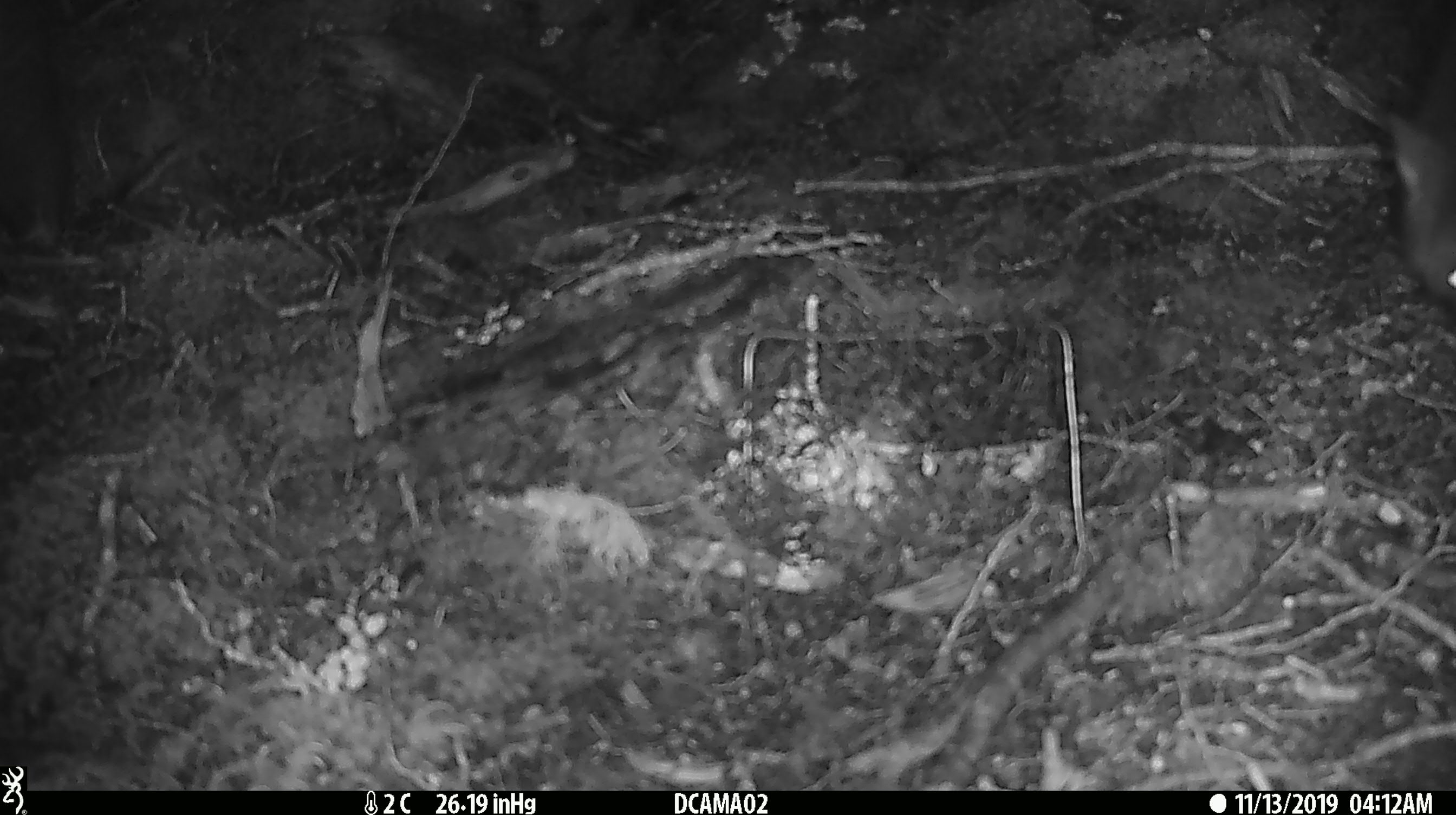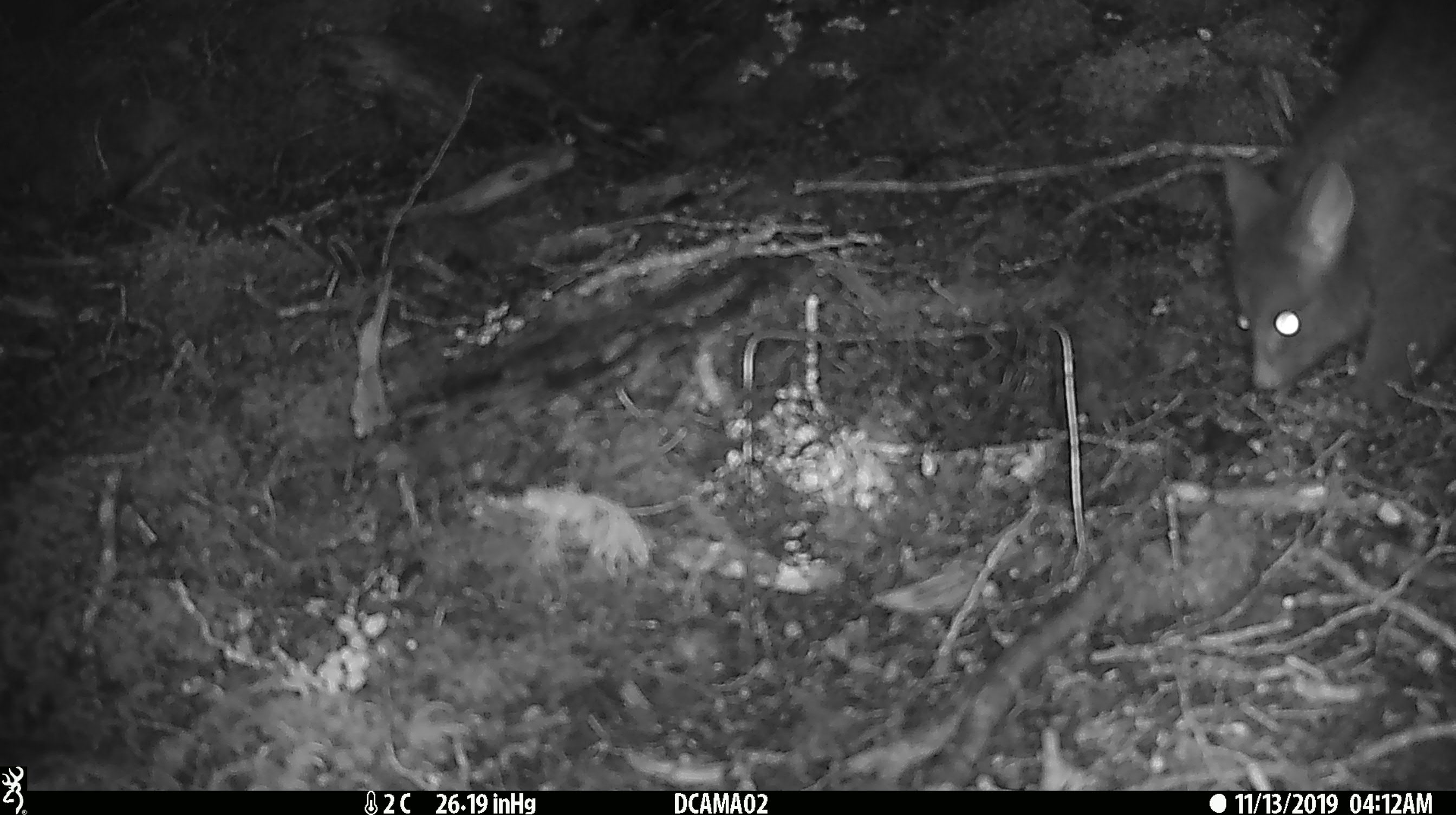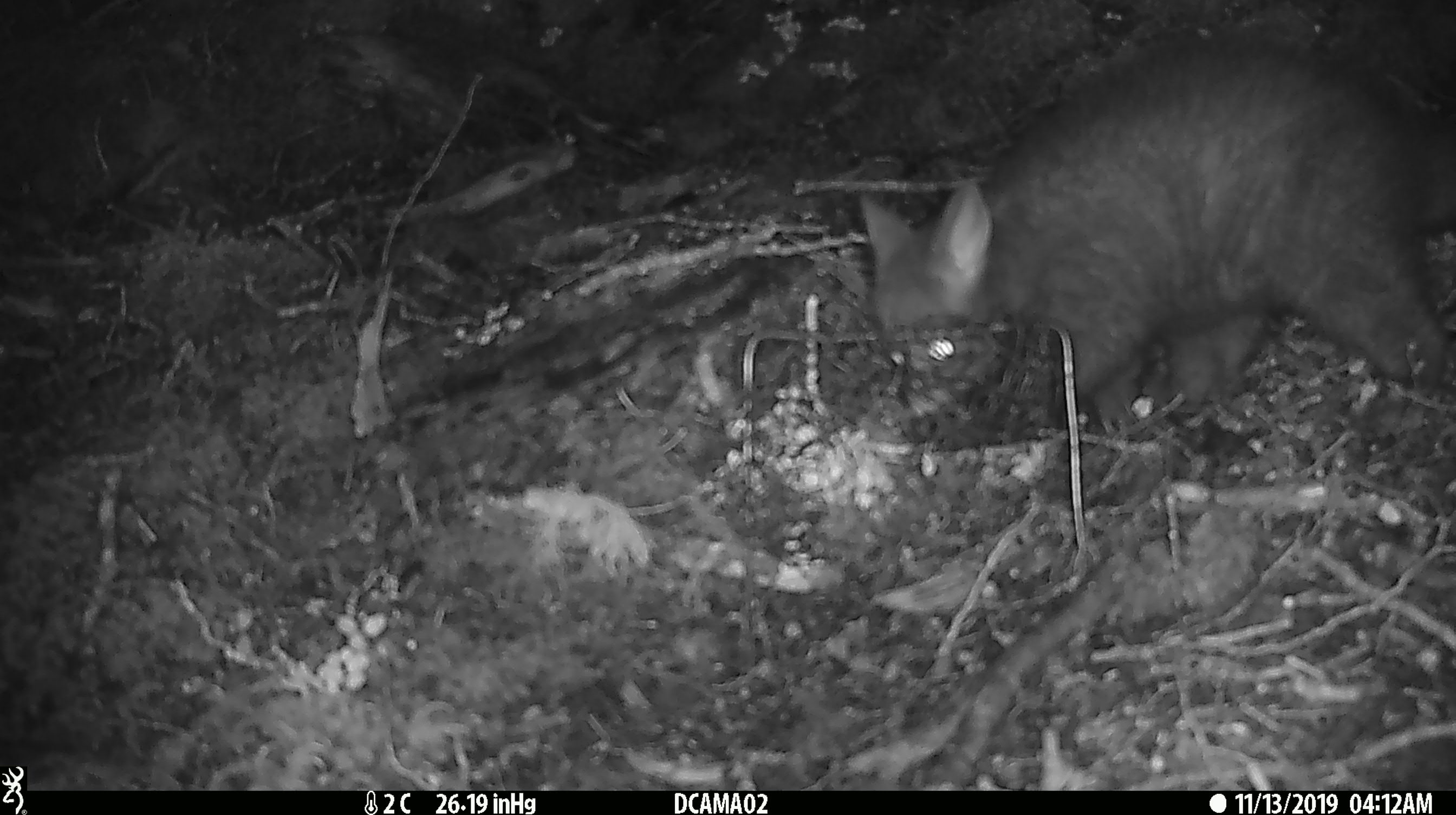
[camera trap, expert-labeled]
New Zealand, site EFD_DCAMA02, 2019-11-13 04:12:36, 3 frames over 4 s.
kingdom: Animalia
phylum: Chordata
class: Mammalia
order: Diprotodontia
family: Phalangeridae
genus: Trichosurus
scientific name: Trichosurus vulpecula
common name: common brushtail possum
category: possum